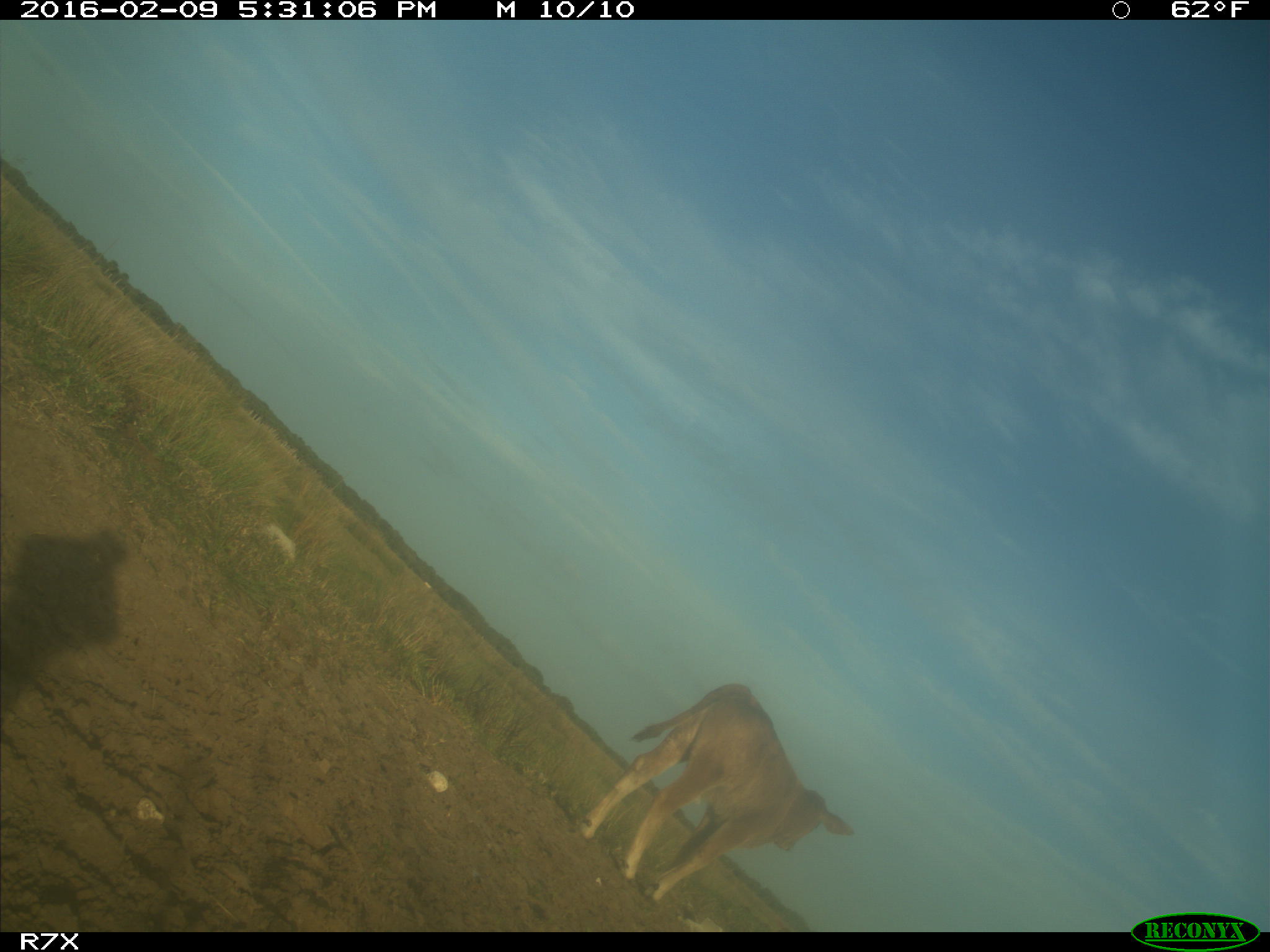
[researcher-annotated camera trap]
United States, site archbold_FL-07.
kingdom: Animalia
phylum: Chordata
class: Mammalia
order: Artiodactyla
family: Bovidae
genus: Bos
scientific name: Bos taurus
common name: domestic cow